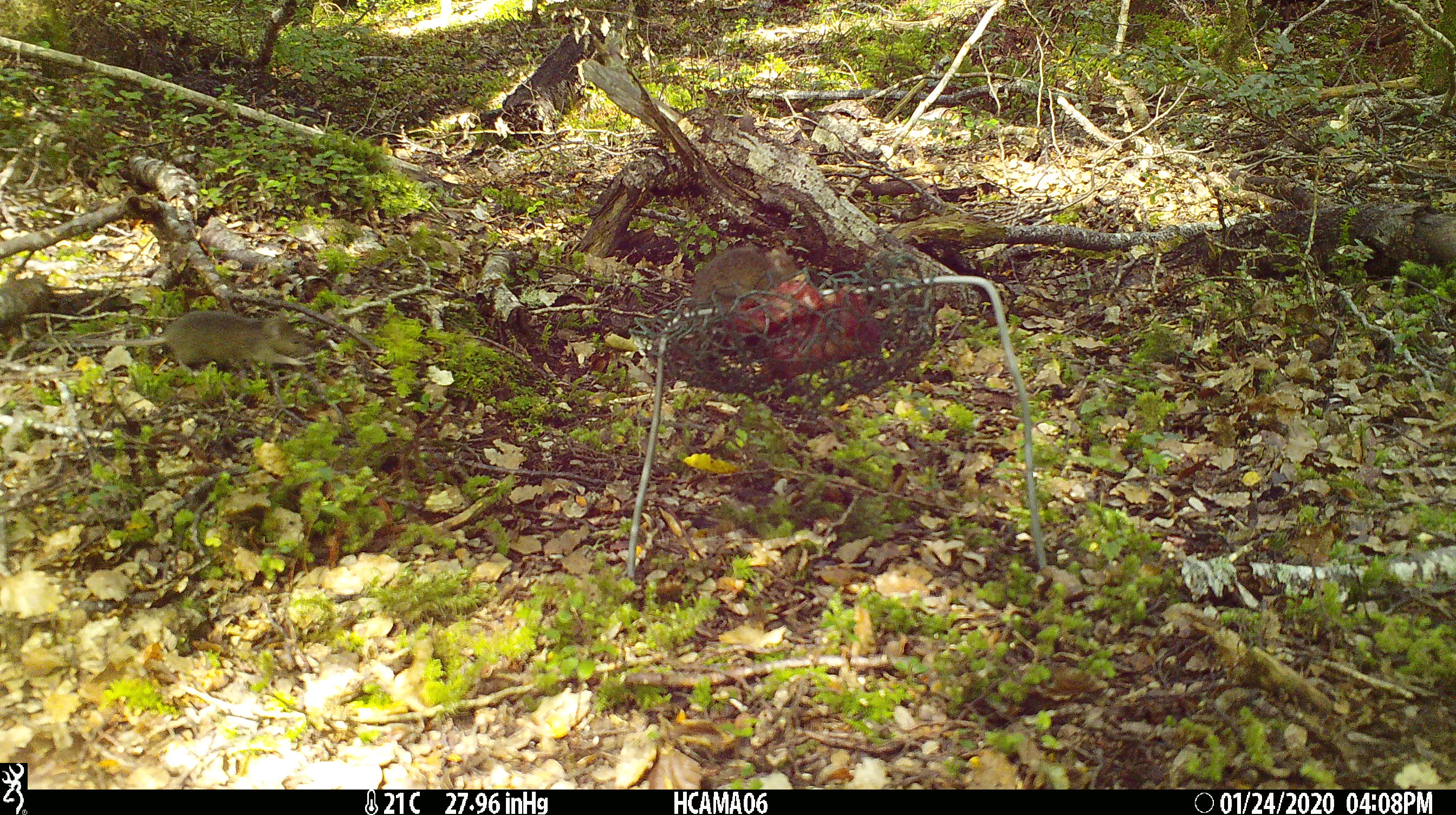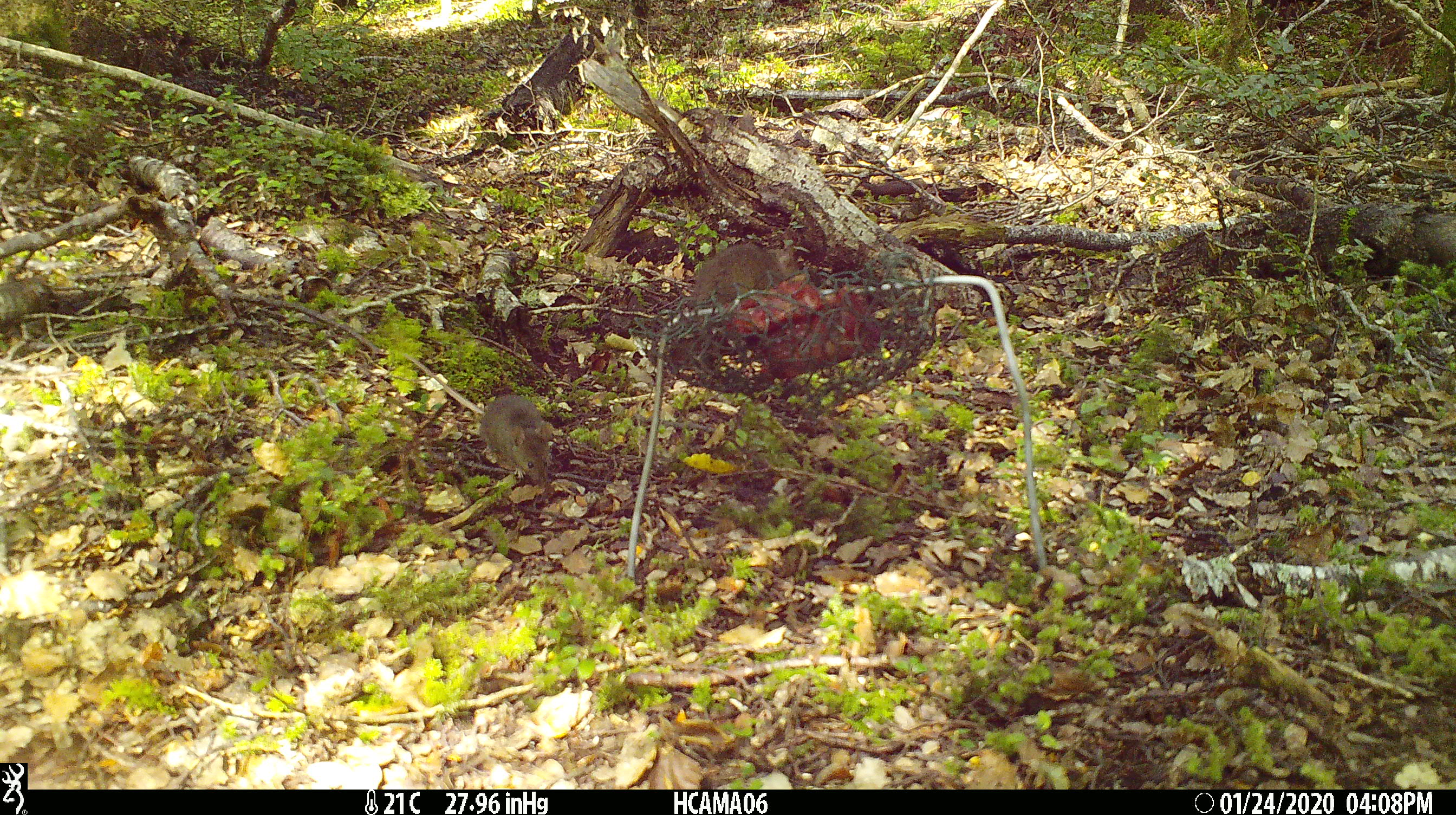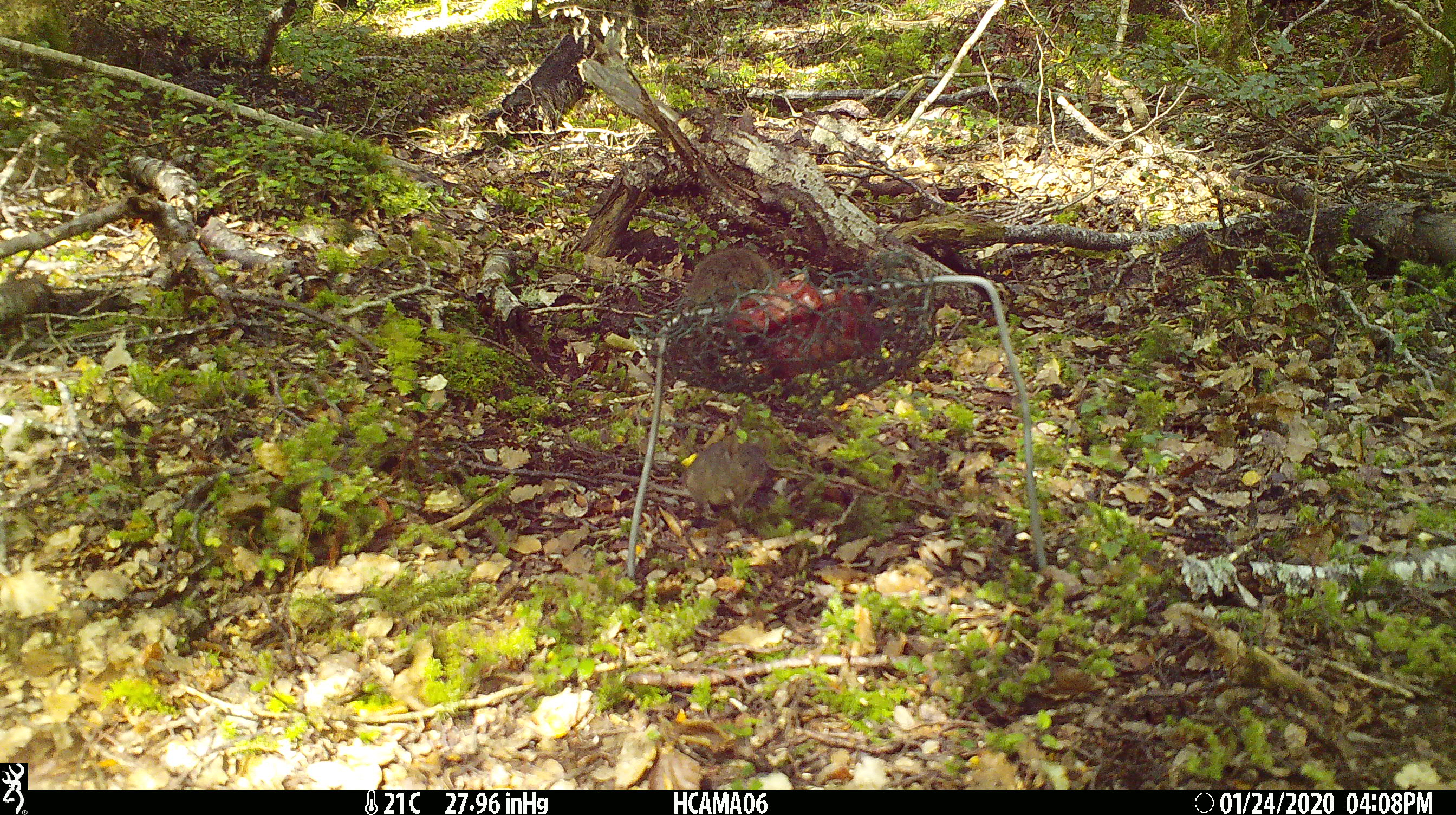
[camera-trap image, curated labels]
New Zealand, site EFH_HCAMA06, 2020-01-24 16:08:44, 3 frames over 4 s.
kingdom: Animalia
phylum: Chordata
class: Mammalia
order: Rodentia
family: Muridae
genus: Mus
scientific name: Mus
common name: mouse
Mouse (Mus).